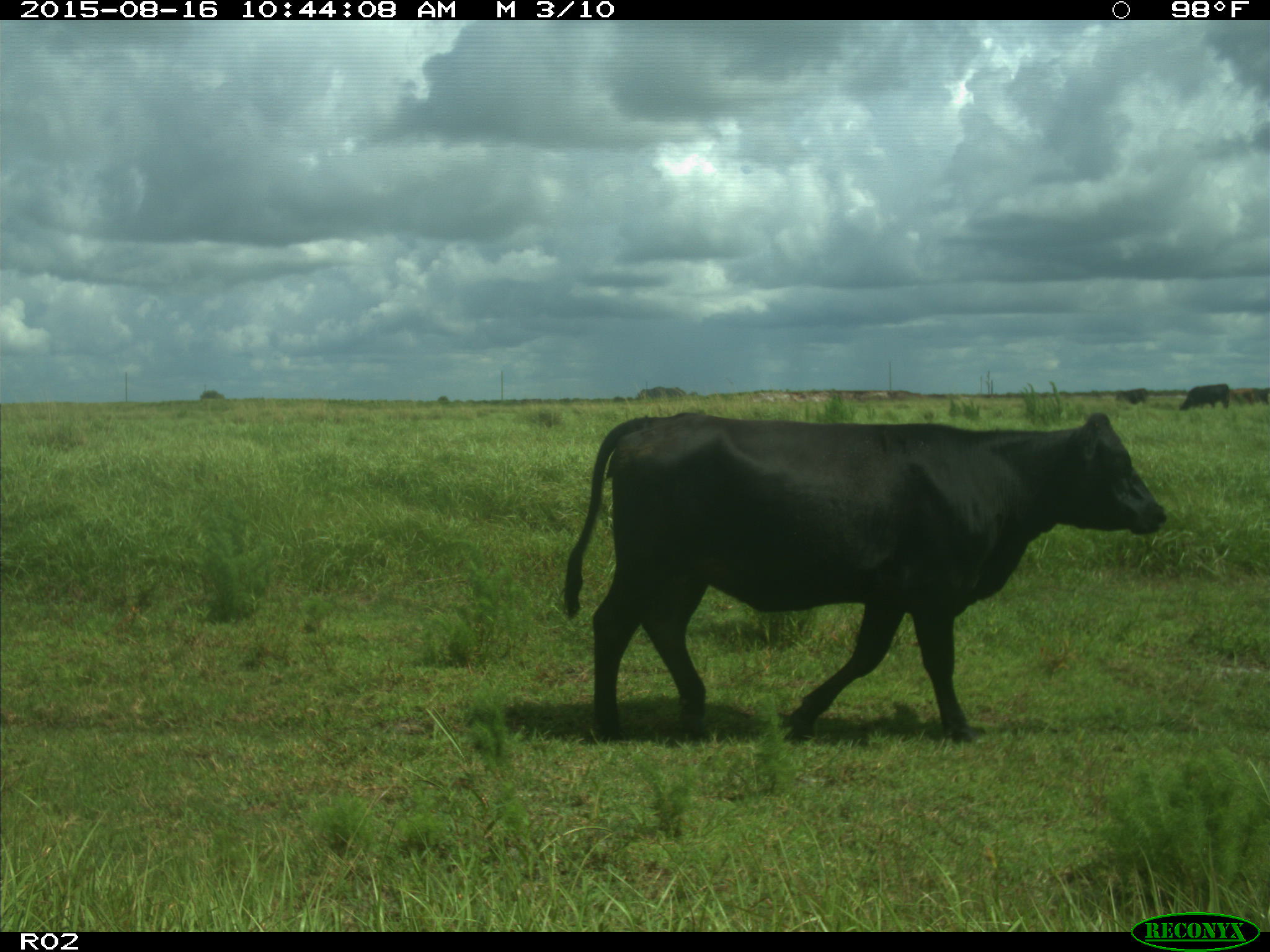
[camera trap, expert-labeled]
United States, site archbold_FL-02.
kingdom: Animalia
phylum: Chordata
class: Mammalia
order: Artiodactyla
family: Bovidae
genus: Bos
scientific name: Bos taurus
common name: domestic cow